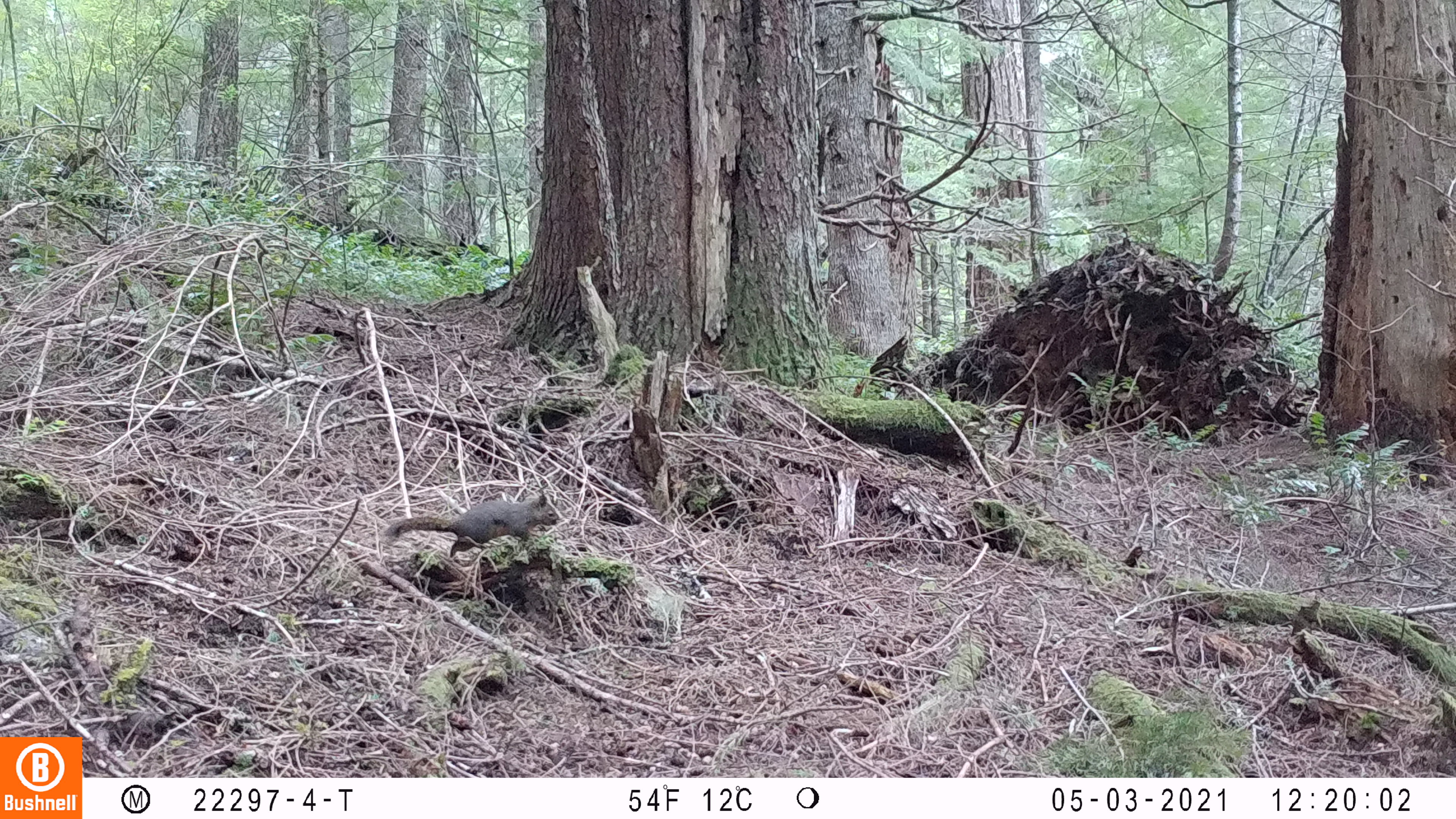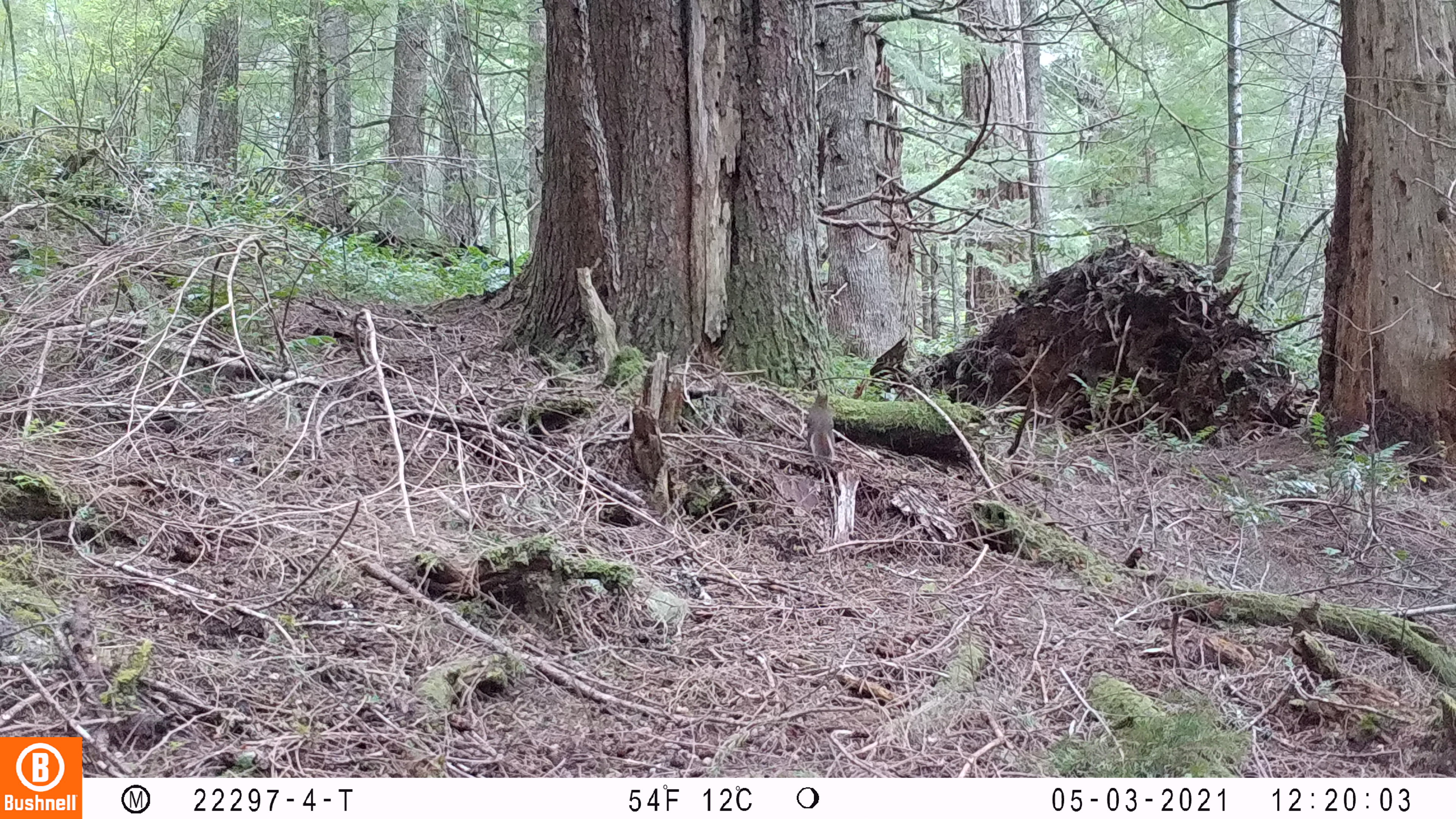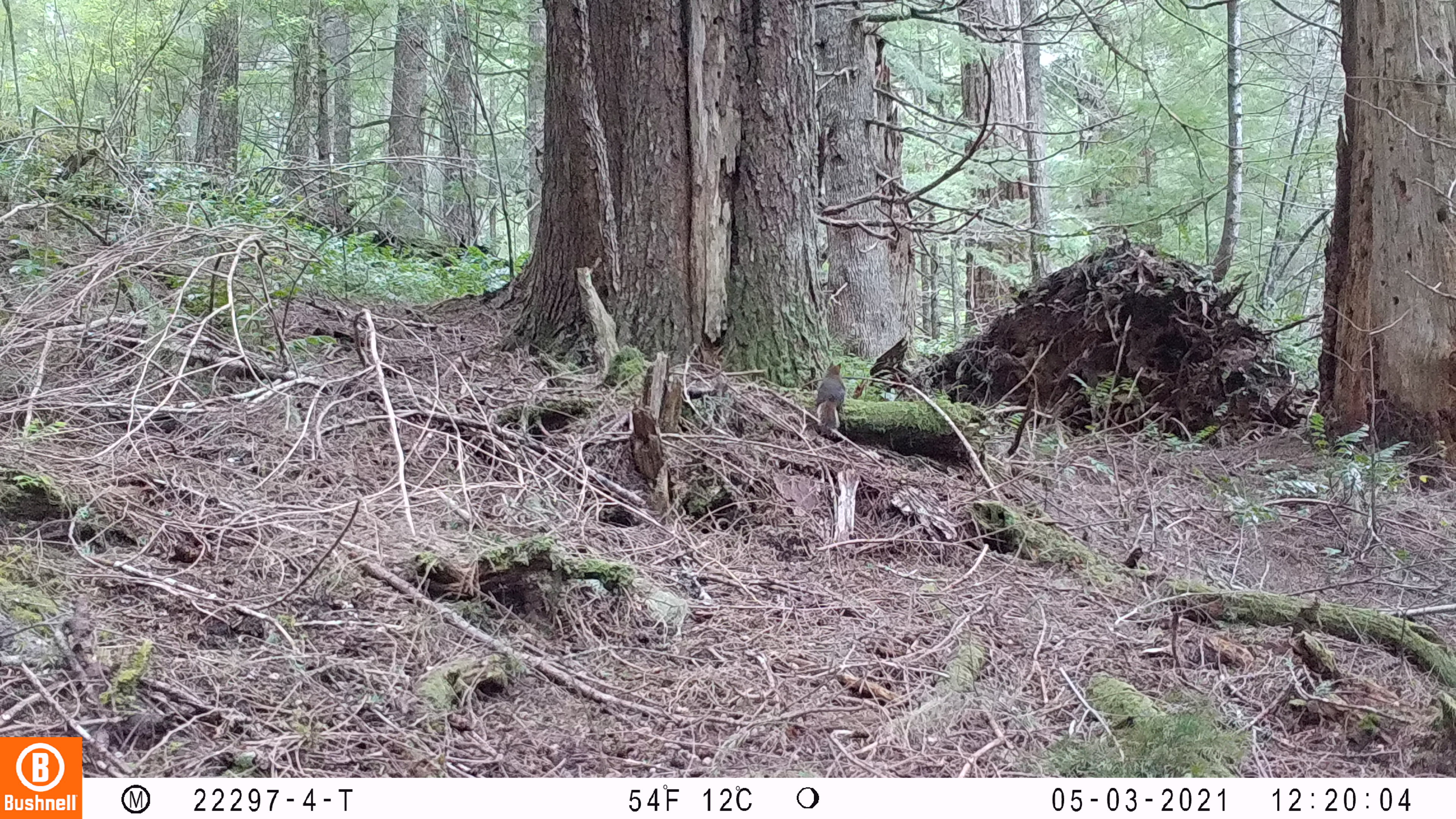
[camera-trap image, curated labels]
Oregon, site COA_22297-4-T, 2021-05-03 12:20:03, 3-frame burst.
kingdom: Animalia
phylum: Chordata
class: Mammalia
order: Rodentia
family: Sciuridae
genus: Tamiasciurus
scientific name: Tamiasciurus douglasii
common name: douglas squirrel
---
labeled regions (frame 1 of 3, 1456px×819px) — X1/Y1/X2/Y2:
douglas squirrel: 370/479/569/574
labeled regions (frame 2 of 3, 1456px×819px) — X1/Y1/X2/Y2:
douglas squirrel: 791/372/859/484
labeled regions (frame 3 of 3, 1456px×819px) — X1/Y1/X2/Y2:
douglas squirrel: 799/346/863/442